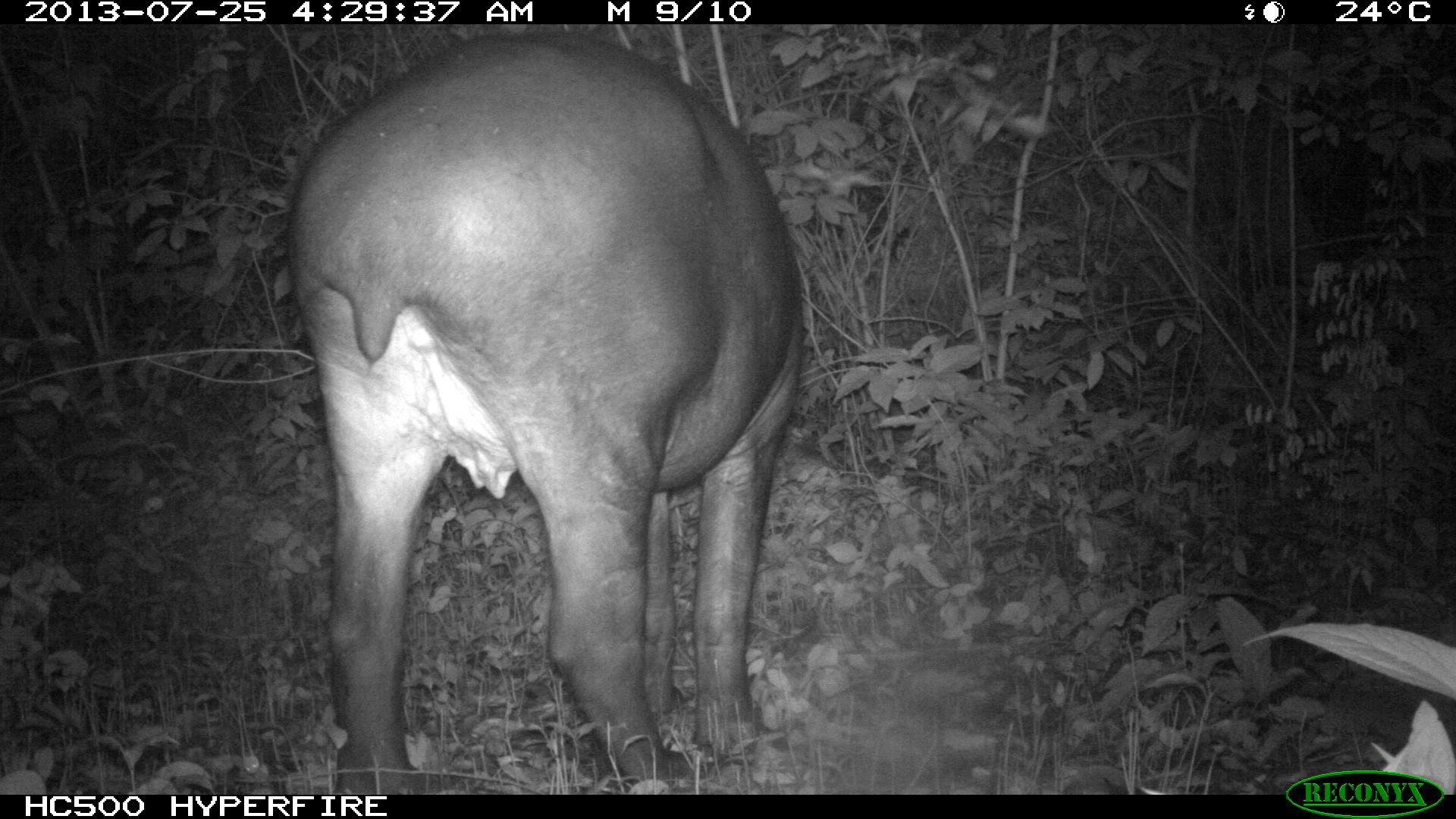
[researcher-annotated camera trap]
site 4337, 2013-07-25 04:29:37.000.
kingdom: Animalia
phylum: Chordata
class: Mammalia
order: Perissodactyla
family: Tapiridae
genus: Tapirus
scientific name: Tapirus bairdii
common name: baird's tapir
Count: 2.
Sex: female.